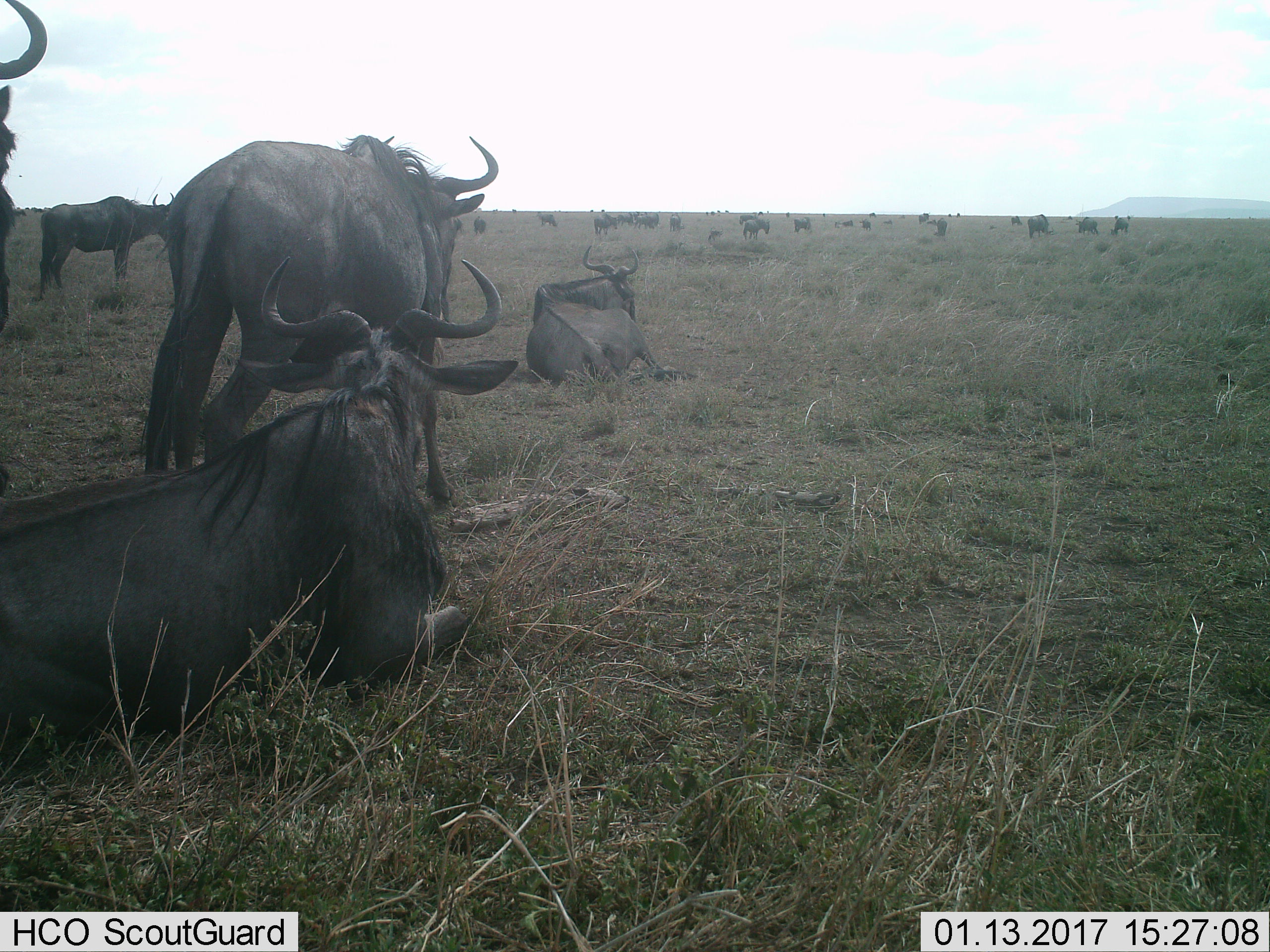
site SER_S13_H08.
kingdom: Animalia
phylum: Chordata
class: Mammalia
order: Artiodactyla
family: Bovidae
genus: Connochaetes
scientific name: Connochaetes taurinus taurinus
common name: blue wildebeest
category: wildebeestblue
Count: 11-50.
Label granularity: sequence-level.